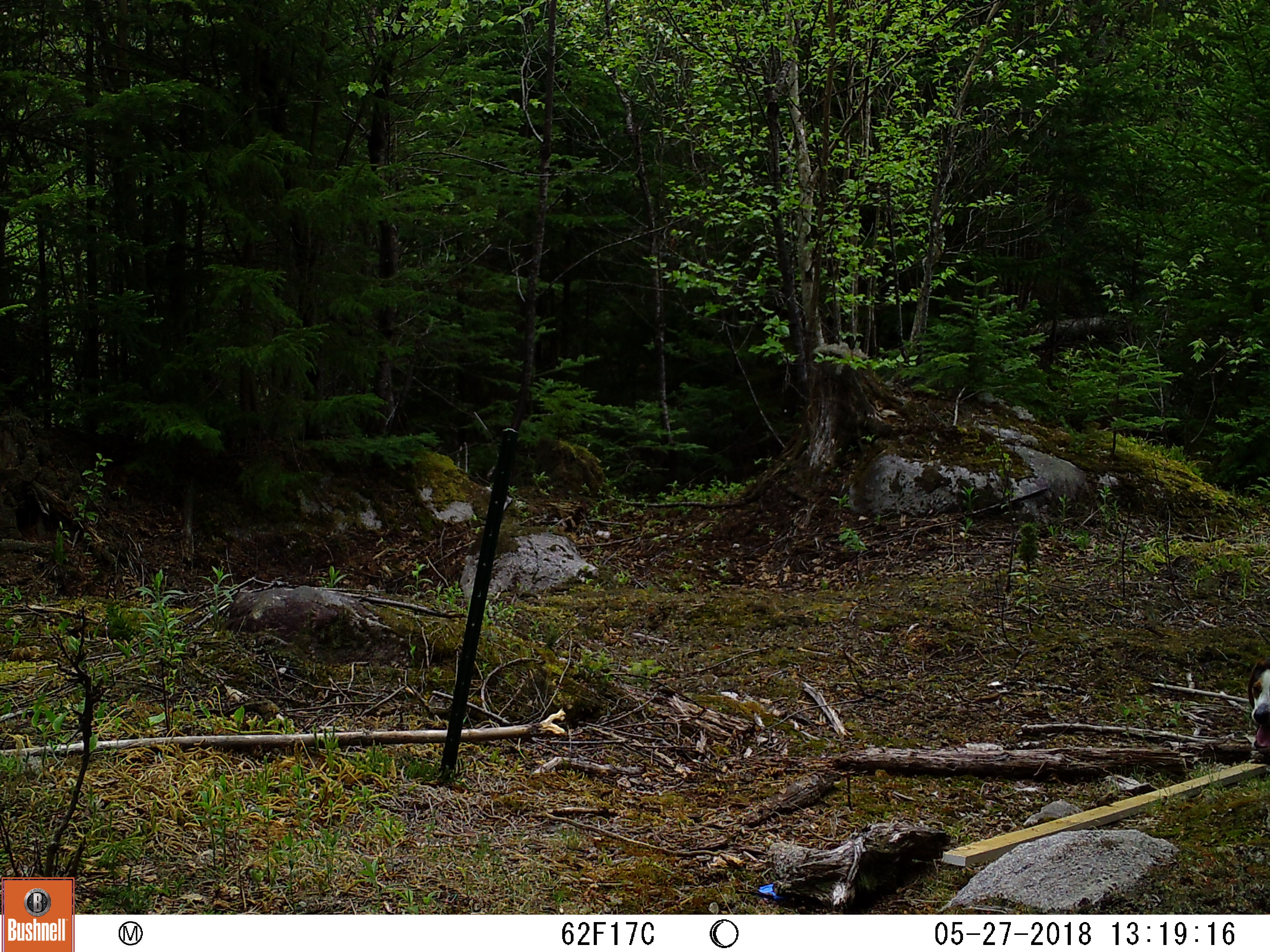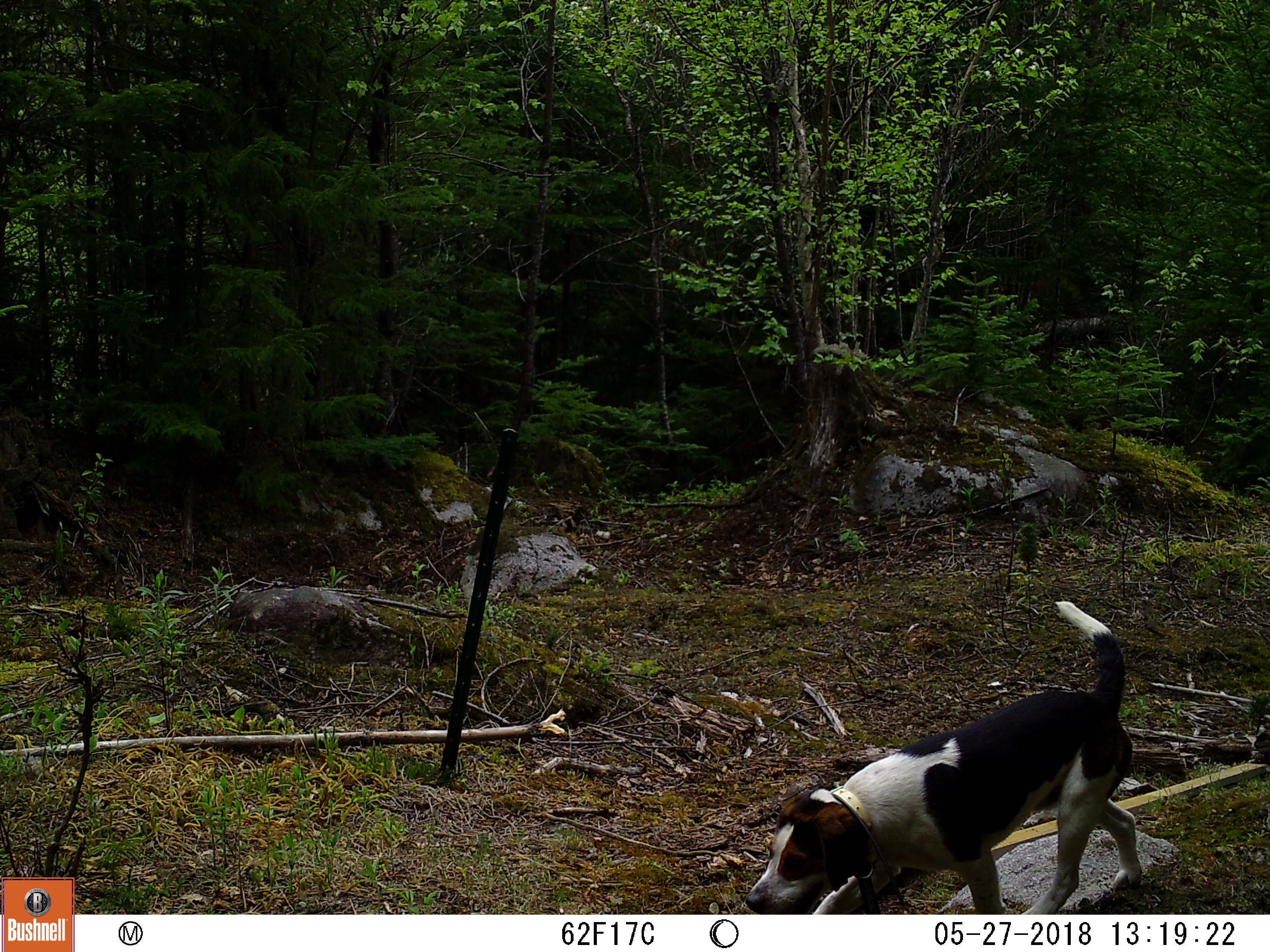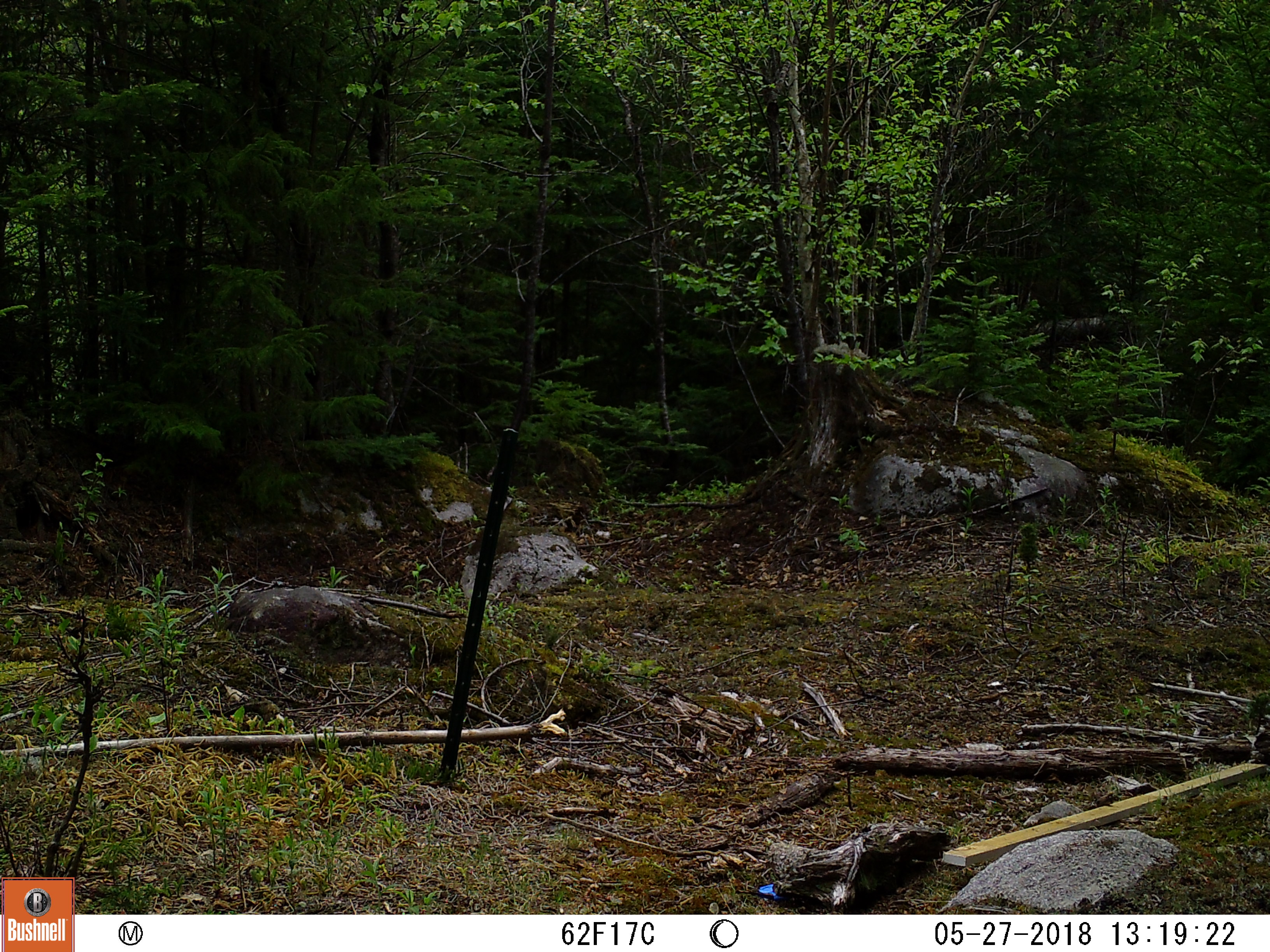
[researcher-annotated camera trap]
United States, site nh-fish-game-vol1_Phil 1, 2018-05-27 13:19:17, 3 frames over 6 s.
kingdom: Animalia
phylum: Chordata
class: Mammalia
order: Carnivora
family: Canidae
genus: Canis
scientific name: Canis familiaris familiaris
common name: domestic dog